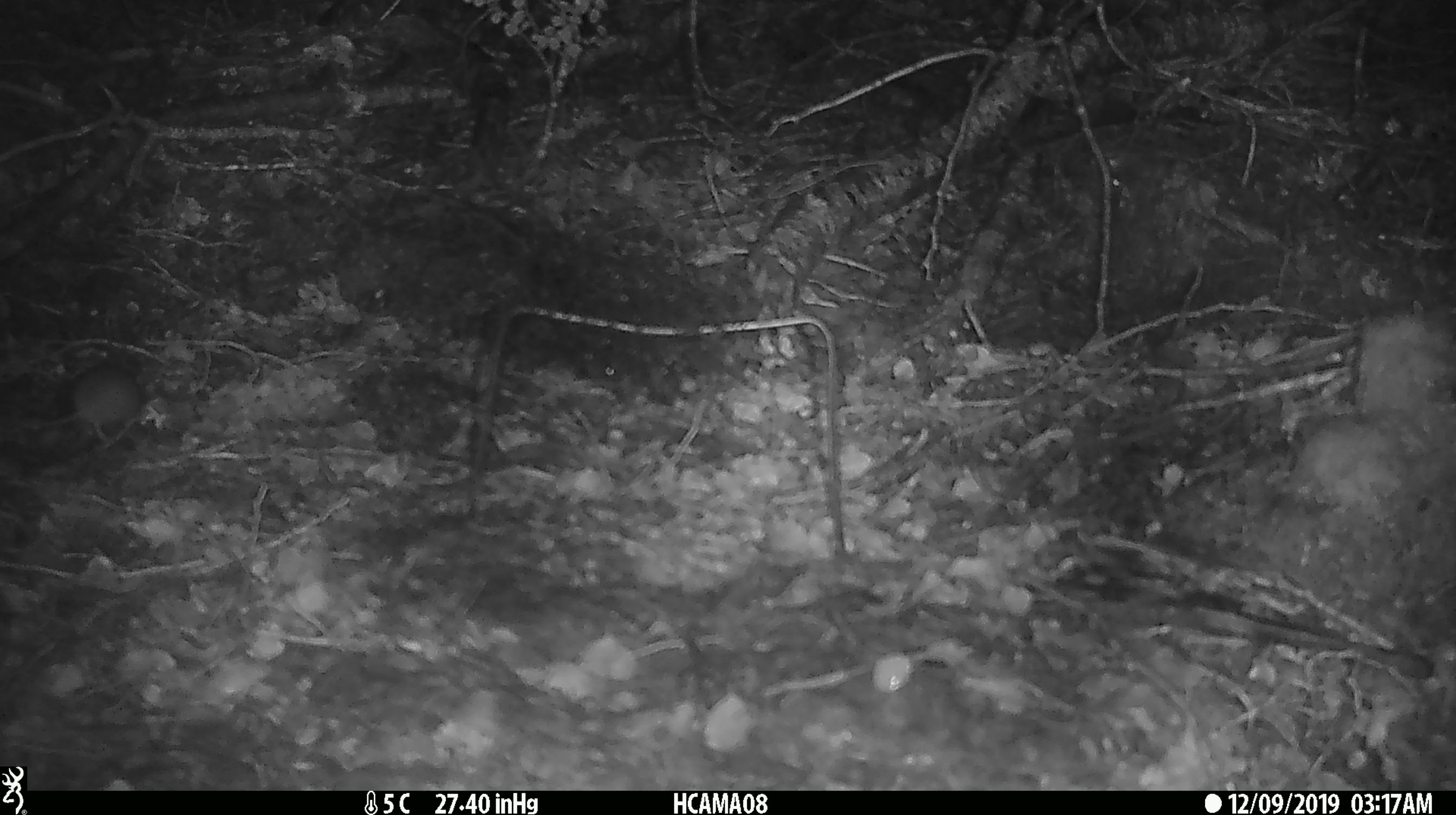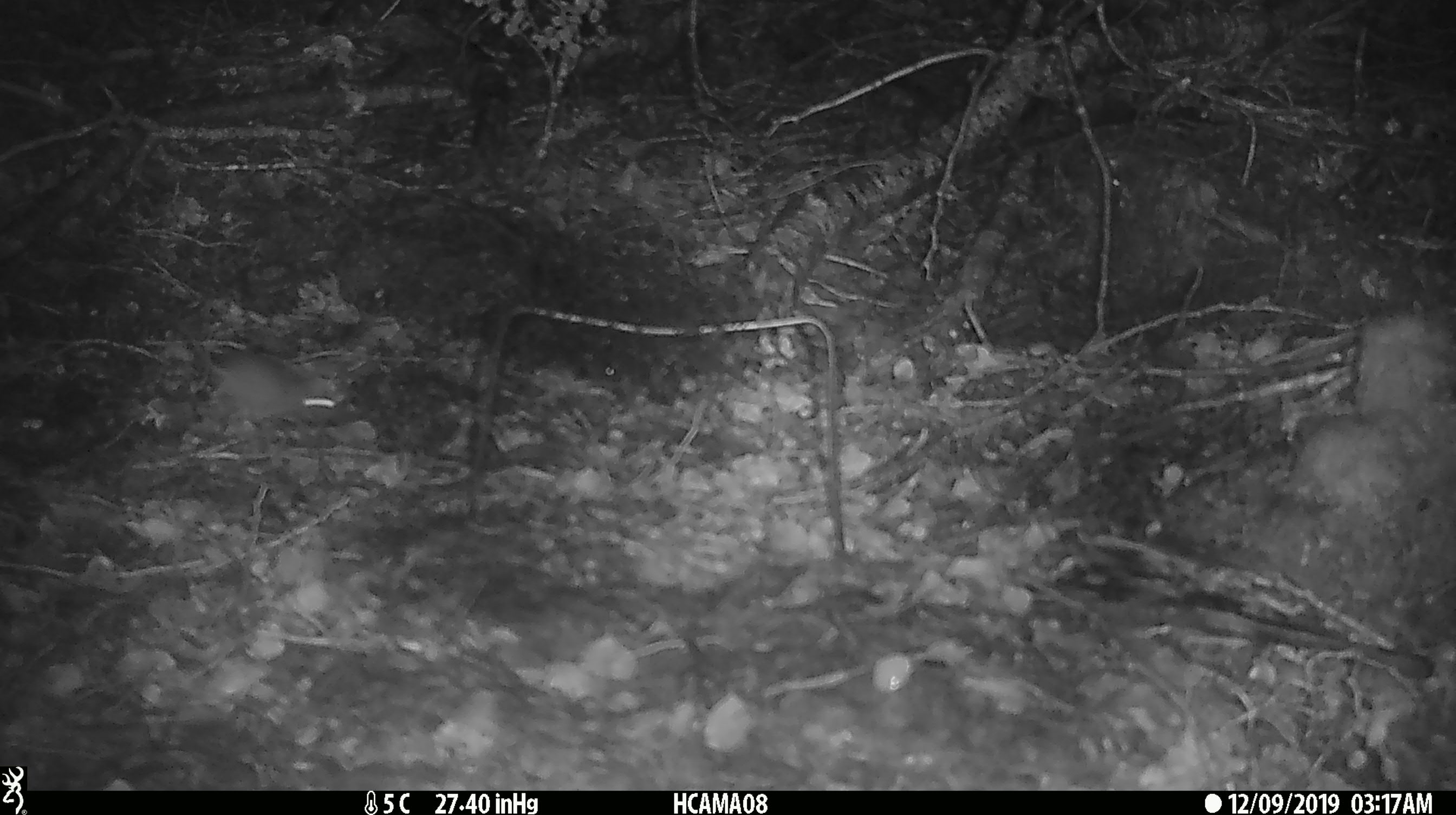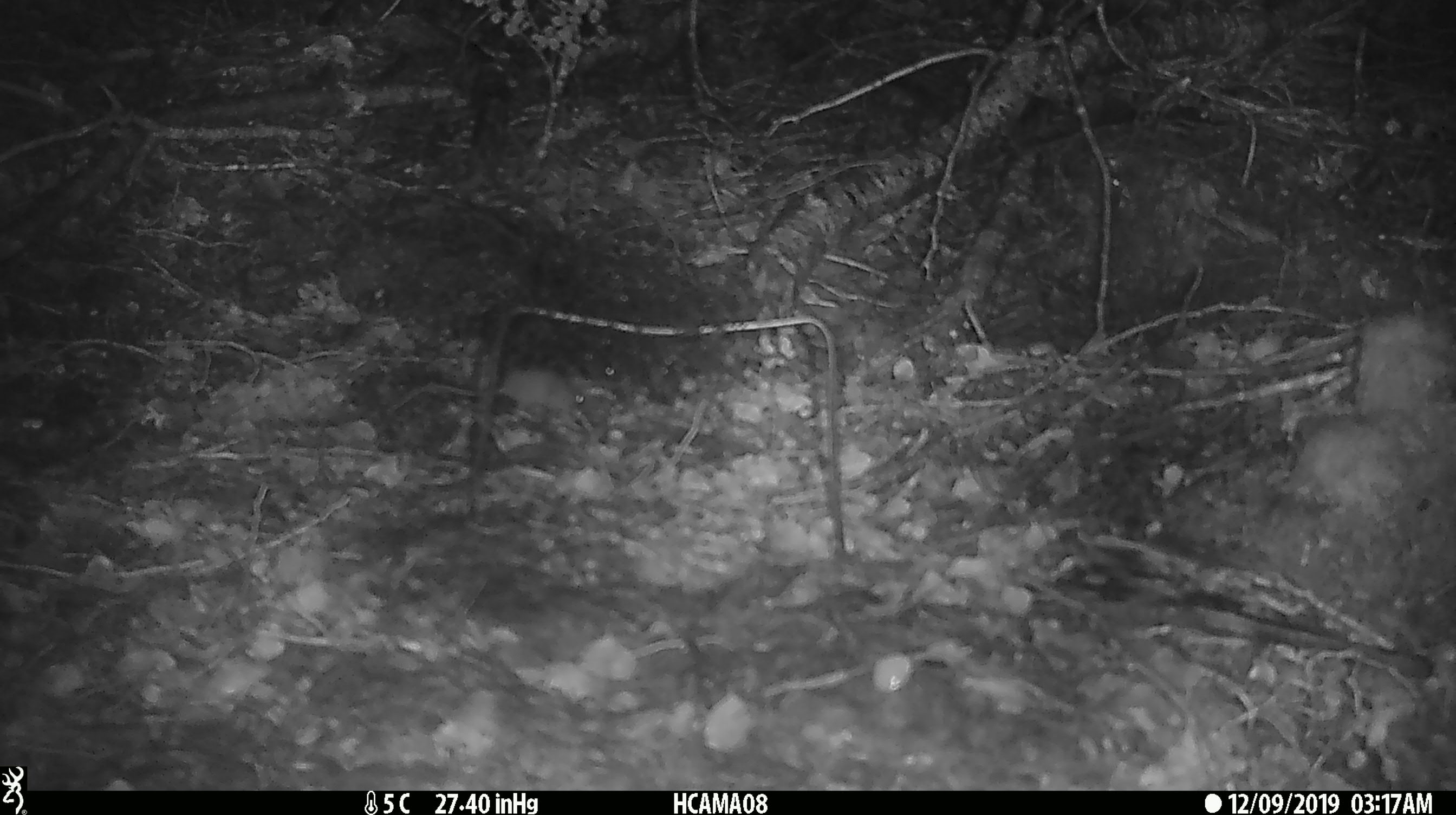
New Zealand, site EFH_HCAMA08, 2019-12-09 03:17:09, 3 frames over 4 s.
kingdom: Animalia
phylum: Chordata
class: Mammalia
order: Rodentia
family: Muridae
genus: Mus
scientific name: Mus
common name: mouse